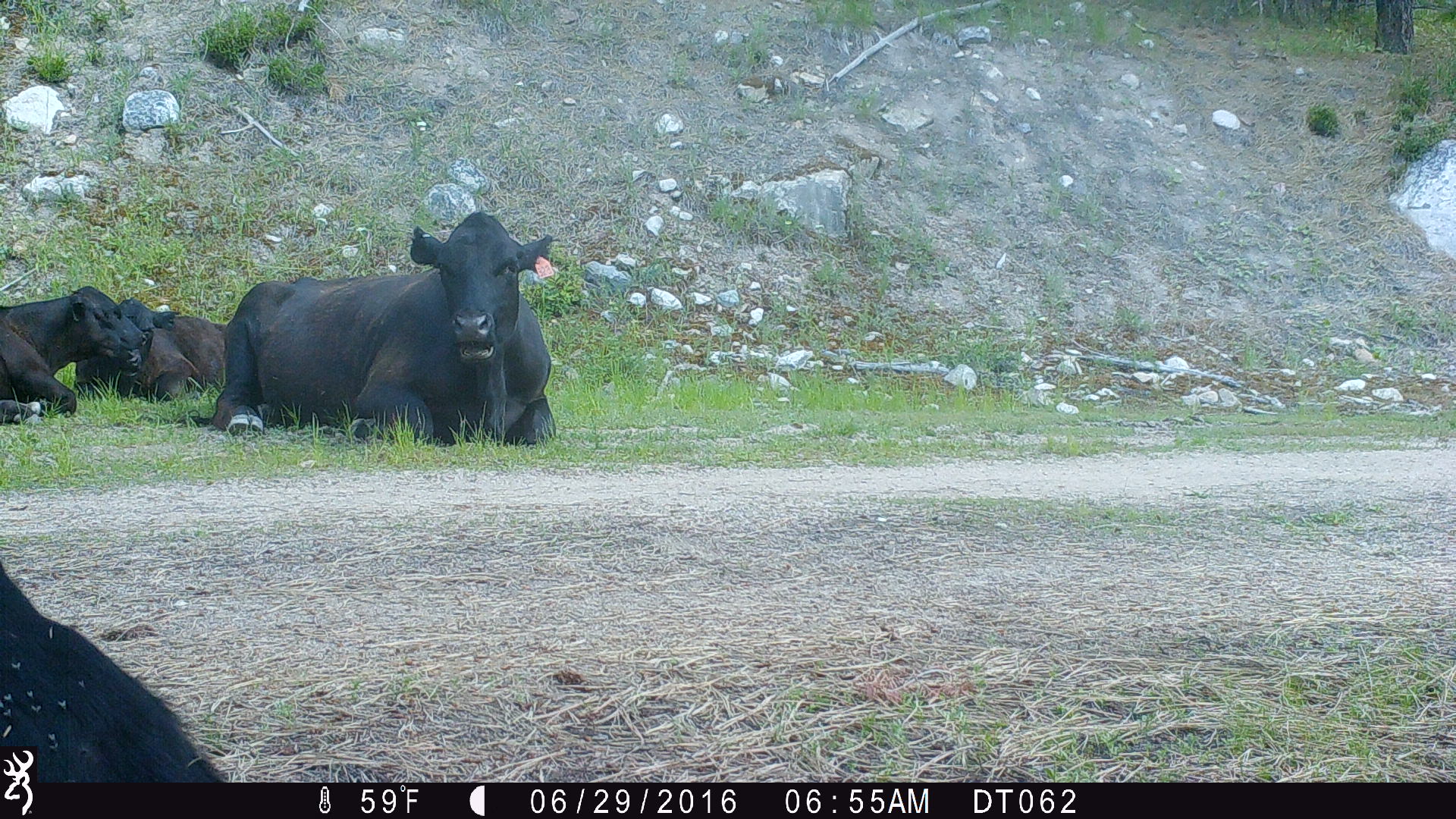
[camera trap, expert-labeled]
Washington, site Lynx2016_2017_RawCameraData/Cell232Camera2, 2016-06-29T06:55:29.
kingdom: Animalia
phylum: Chordata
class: Mammalia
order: Artiodactyla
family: Bovidae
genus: Bos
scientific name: Bos taurus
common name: domestic cattle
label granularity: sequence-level